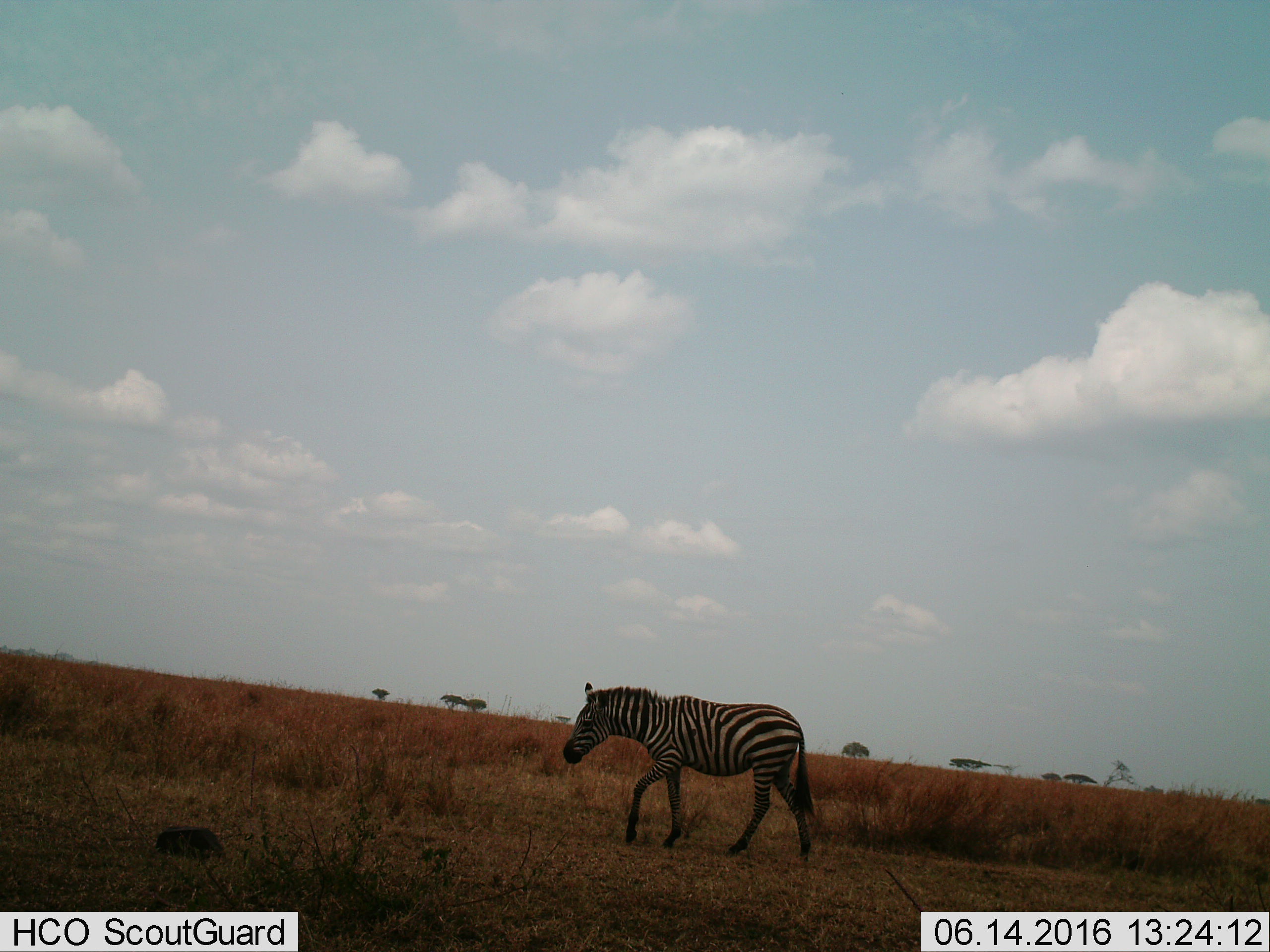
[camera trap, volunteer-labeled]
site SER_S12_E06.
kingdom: Animalia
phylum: Chordata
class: Mammalia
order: Perissodactyla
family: Equidae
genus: Equus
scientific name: Equus quagga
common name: plains zebra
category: zebraplains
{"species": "zebraplains (plains zebra) (Equus quagga)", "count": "1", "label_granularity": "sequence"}